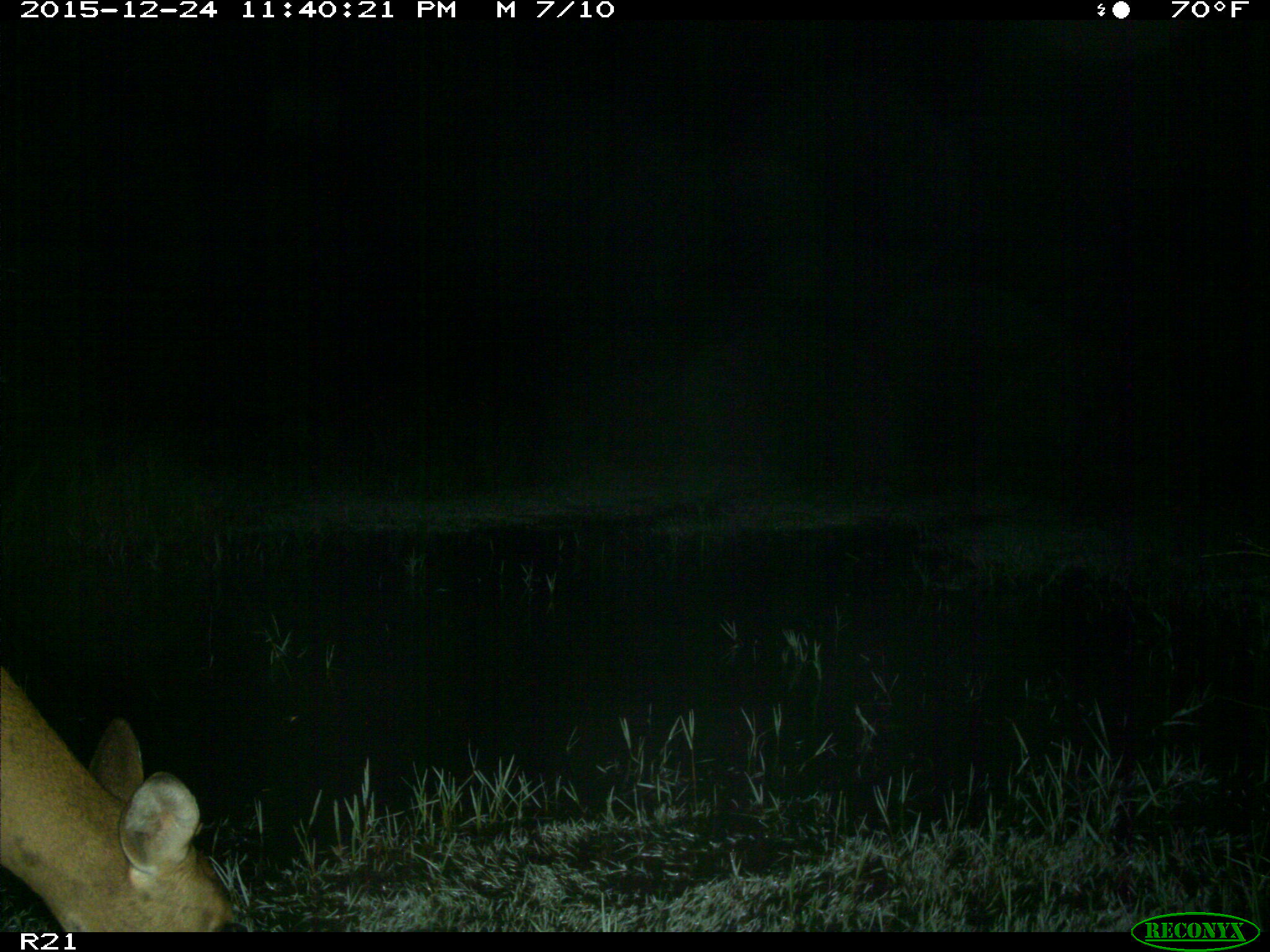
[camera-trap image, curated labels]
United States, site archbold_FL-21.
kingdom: Animalia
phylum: Chordata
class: Mammalia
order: Artiodactyla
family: Cervidae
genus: Odocoileus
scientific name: Odocoileus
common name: deer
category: unidentified deer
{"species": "unidentified deer (deer) (Odocoileus)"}